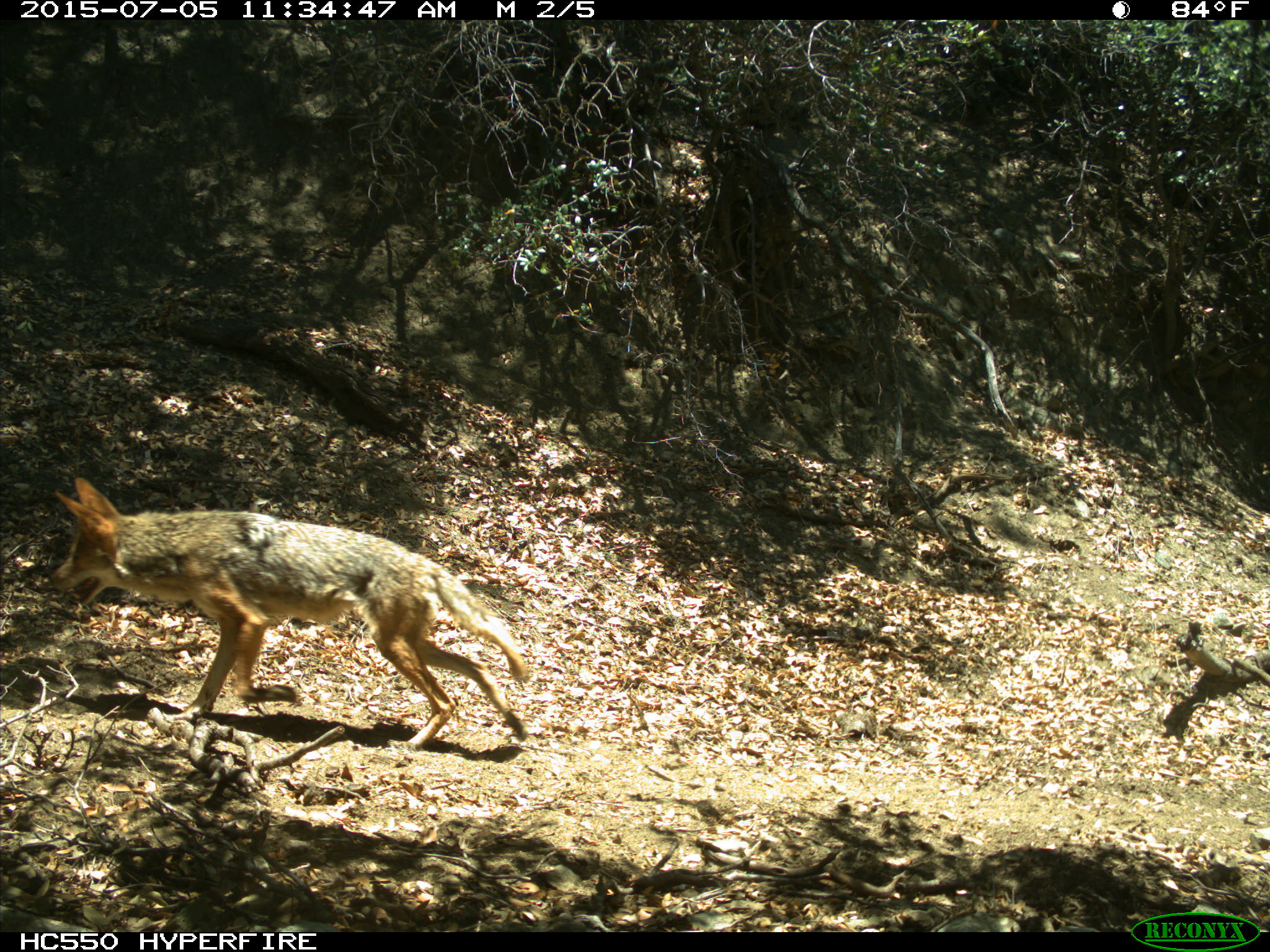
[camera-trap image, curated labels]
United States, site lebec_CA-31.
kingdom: Animalia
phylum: Chordata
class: Mammalia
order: Carnivora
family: Canidae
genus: Canis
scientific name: Canis latrans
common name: coyote